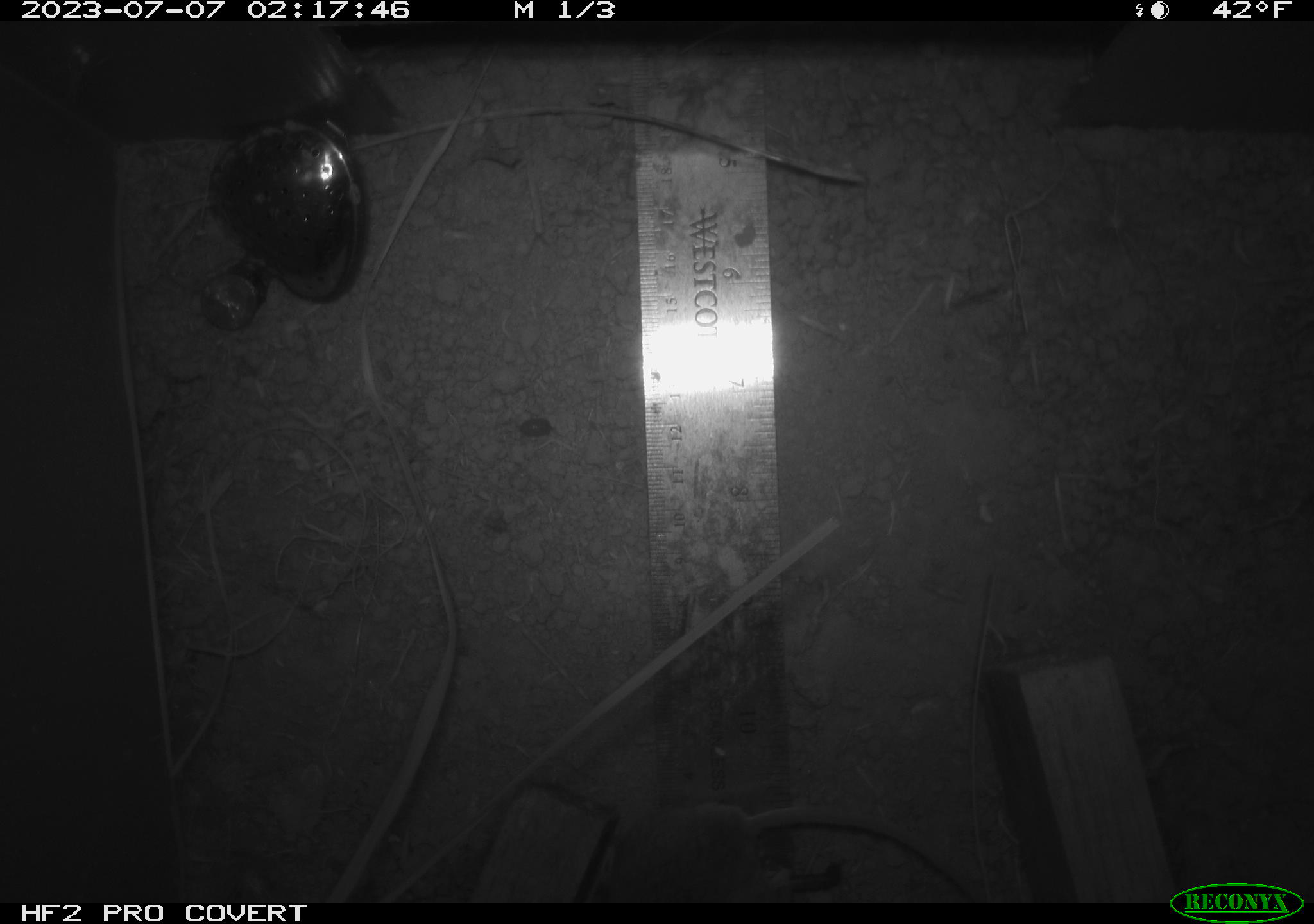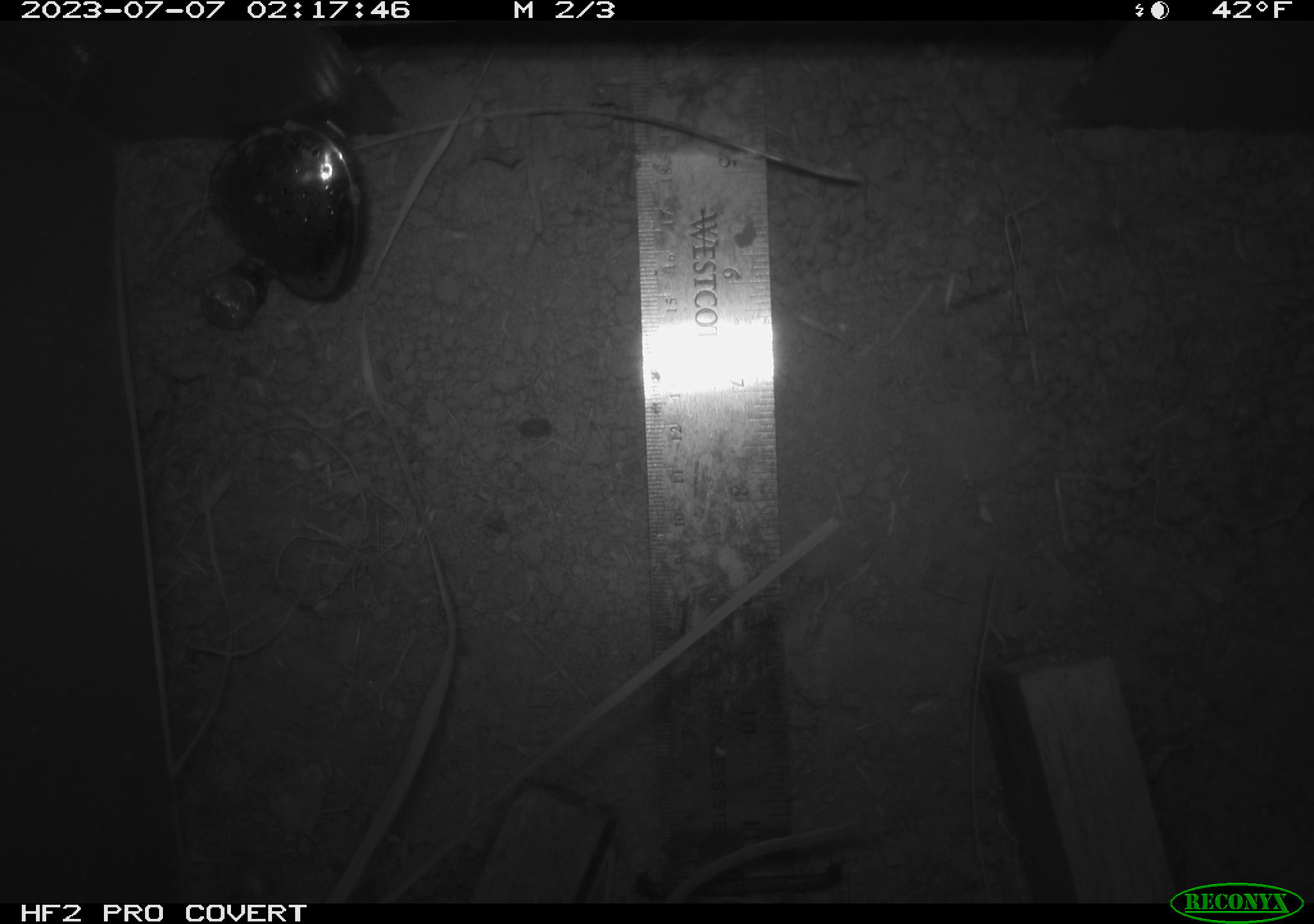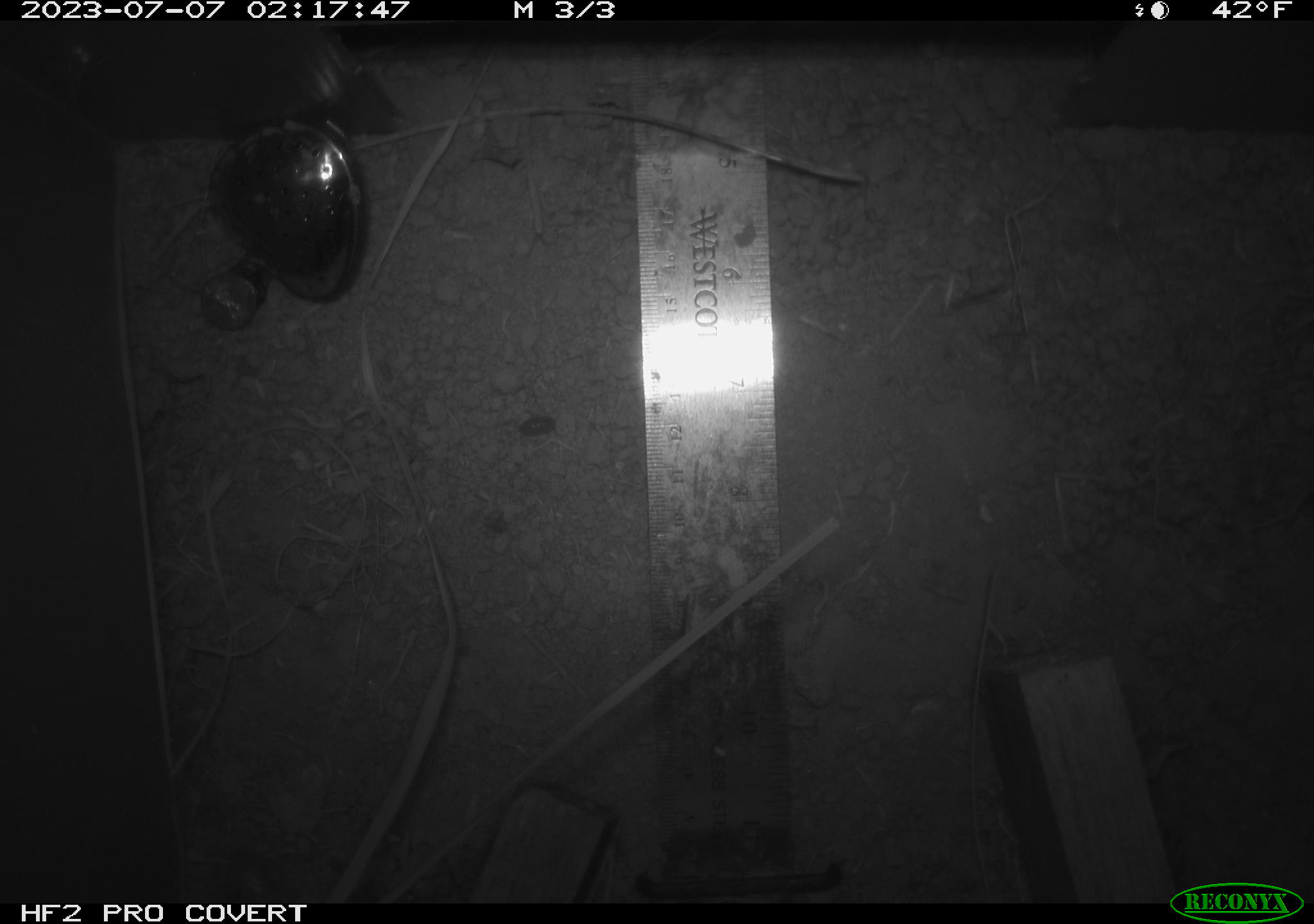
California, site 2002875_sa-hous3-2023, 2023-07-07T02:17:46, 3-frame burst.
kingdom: Animalia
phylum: Chordata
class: Mammalia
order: Rodentia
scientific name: Rodentia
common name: mouse species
Mouse species (Rodentia).